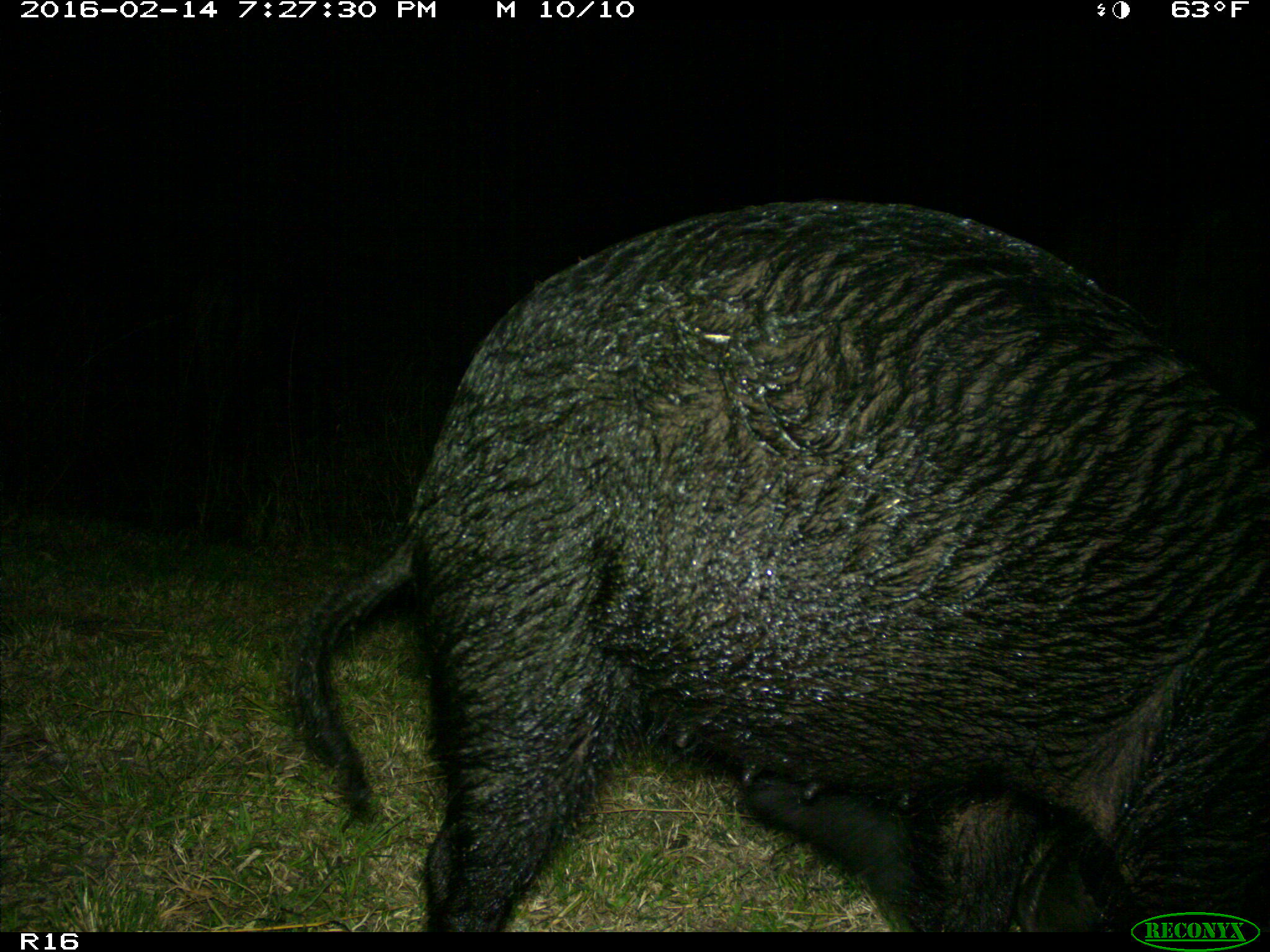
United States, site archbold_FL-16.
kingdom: Animalia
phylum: Chordata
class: Mammalia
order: Artiodactyla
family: Suidae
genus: Sus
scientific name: Sus scrofa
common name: wild boar